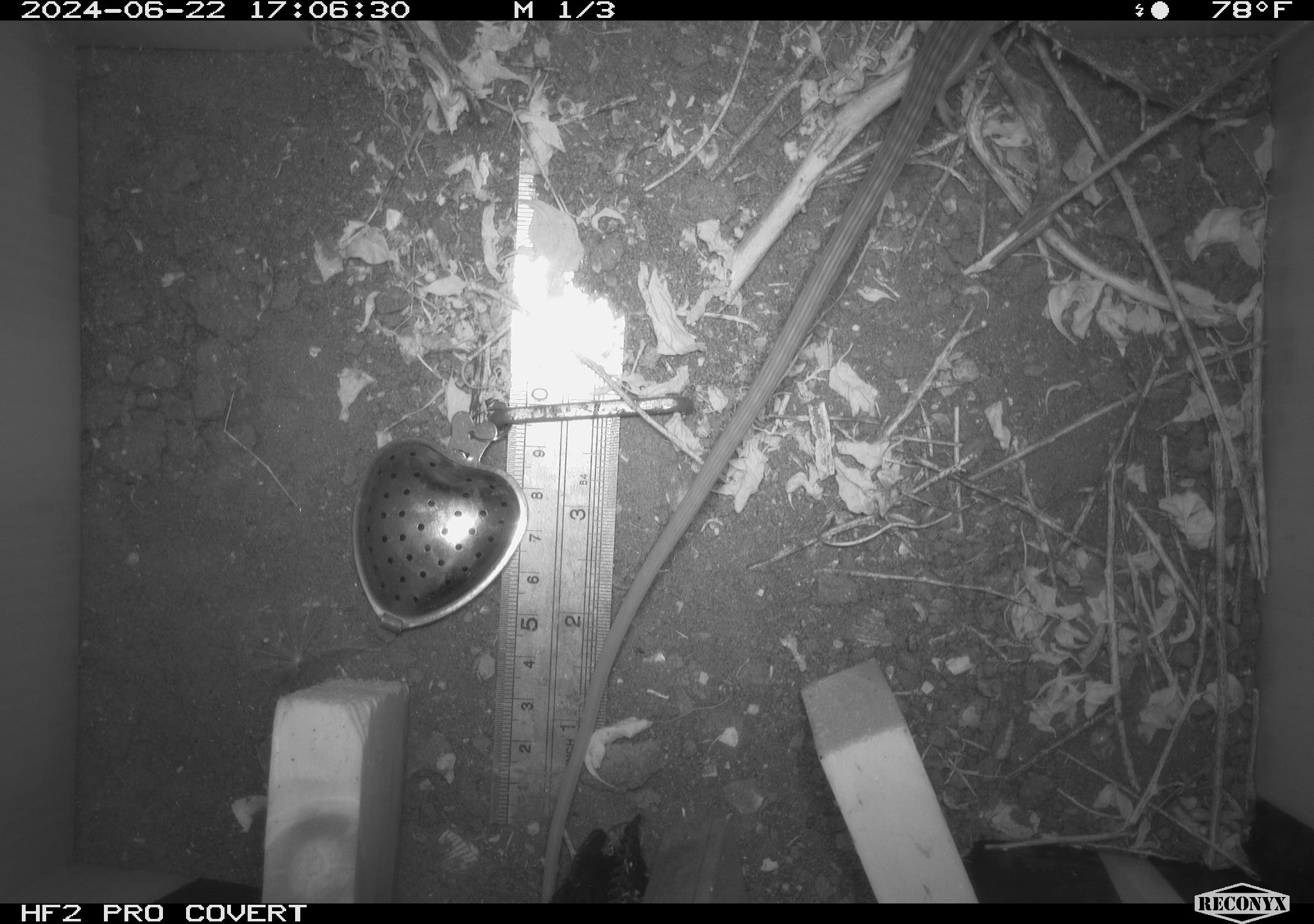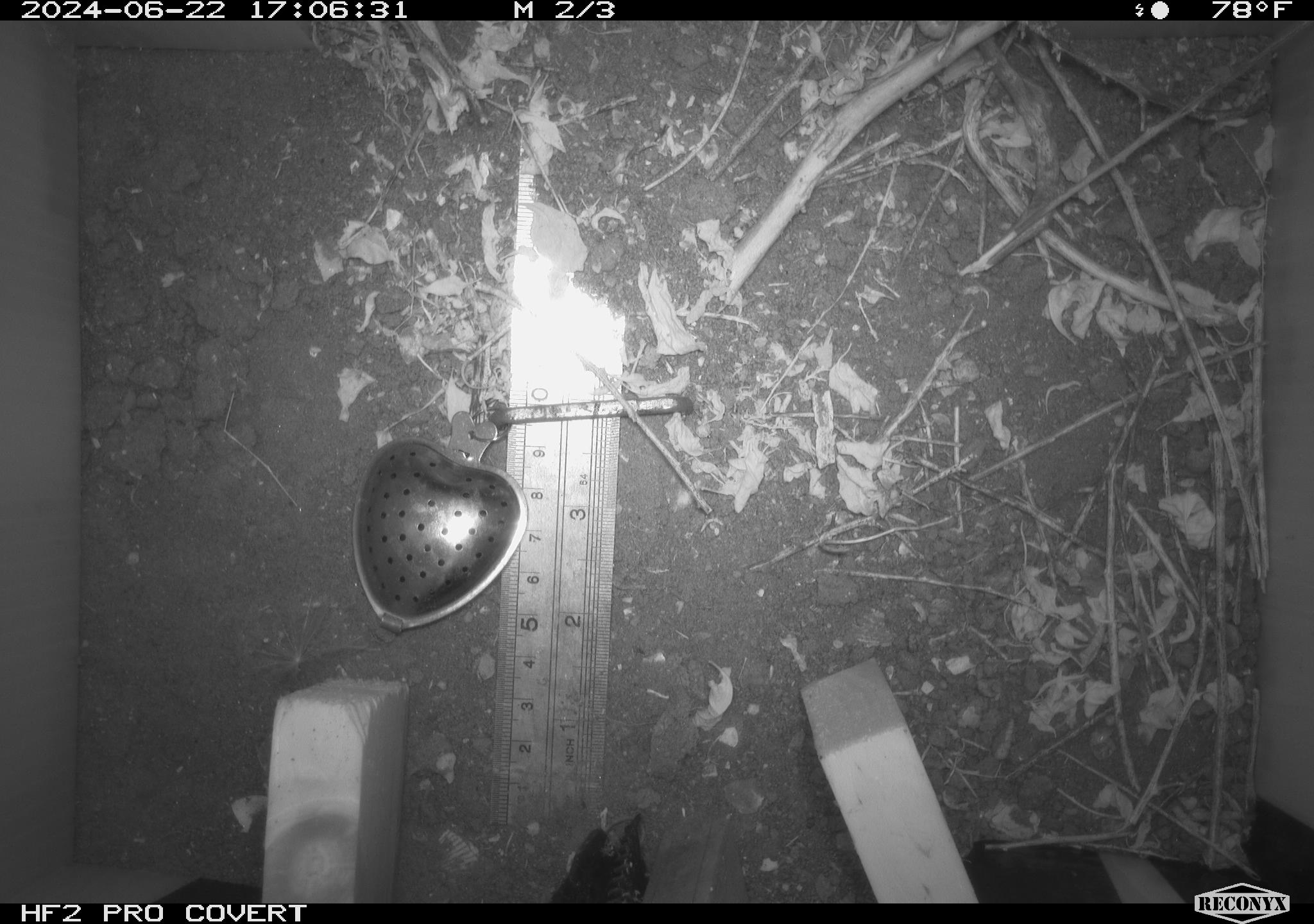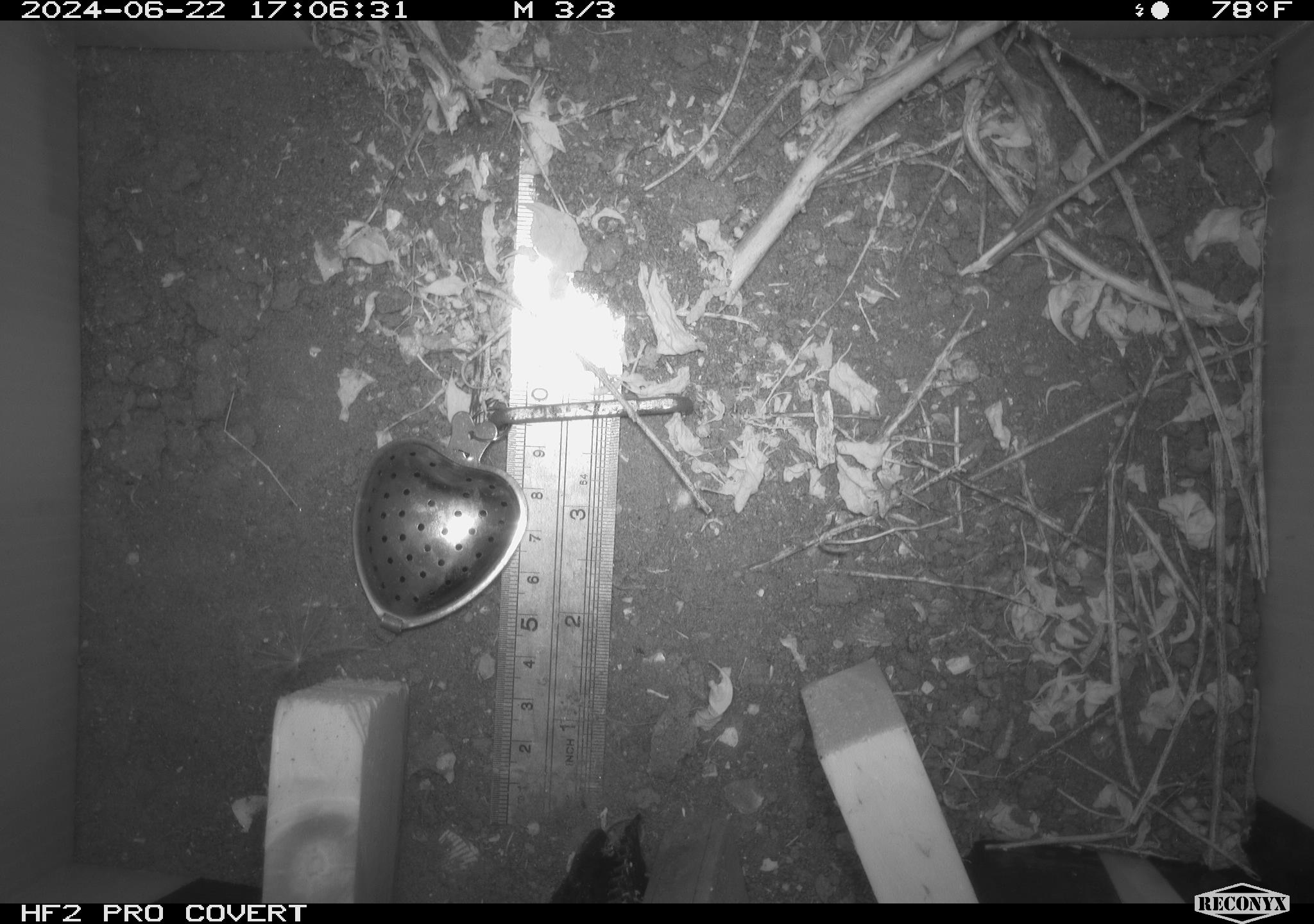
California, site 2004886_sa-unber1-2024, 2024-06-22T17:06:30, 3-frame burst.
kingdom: Animalia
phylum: Chordata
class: Reptilia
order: Squamata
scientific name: Squamata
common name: lizards and snakes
Lizards and snakes (Squamata).